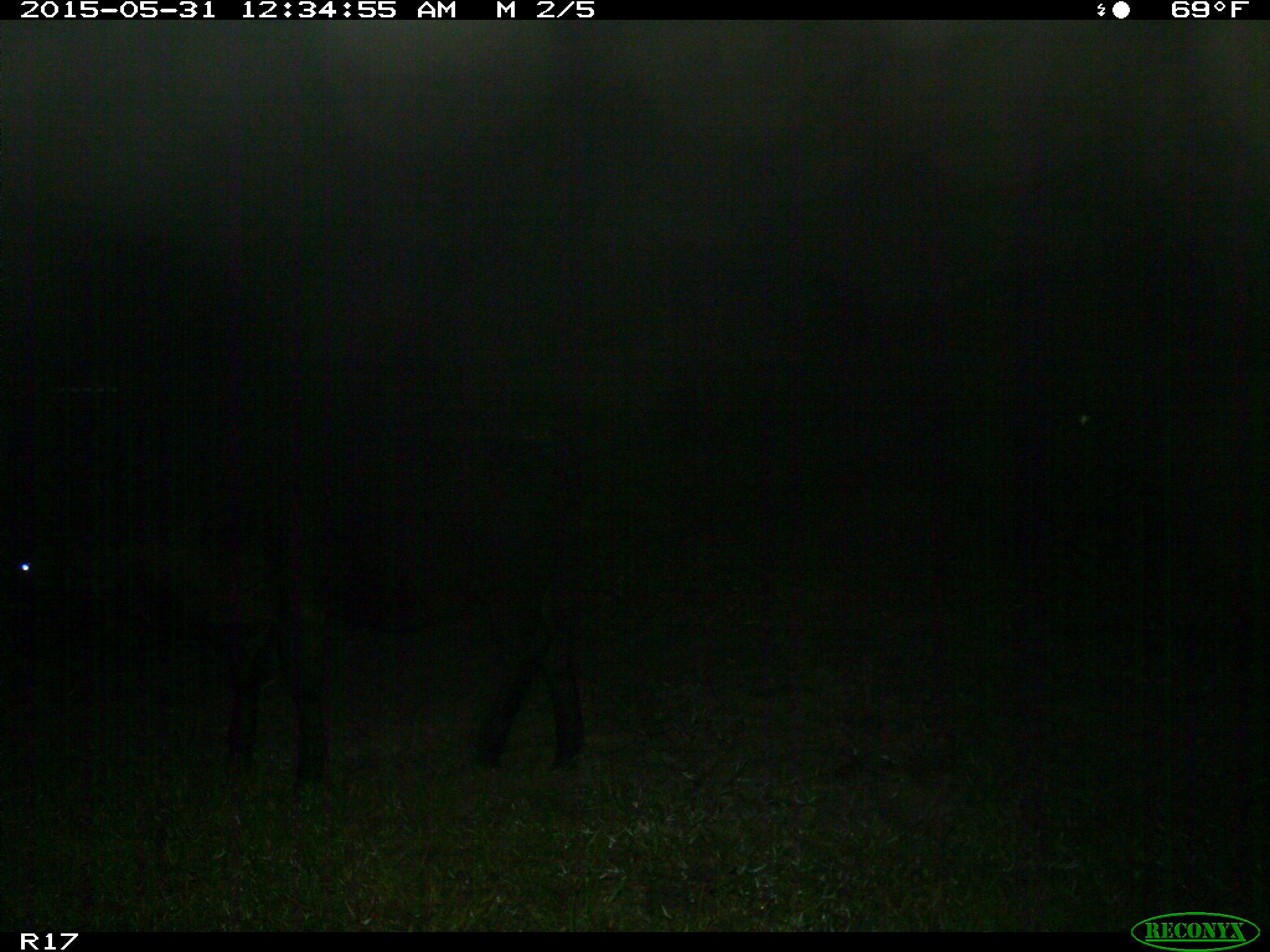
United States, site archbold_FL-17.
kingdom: Animalia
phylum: Chordata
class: Mammalia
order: Artiodactyla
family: Bovidae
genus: Bos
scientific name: Bos taurus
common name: domestic cow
Bos taurus (domestic cow).